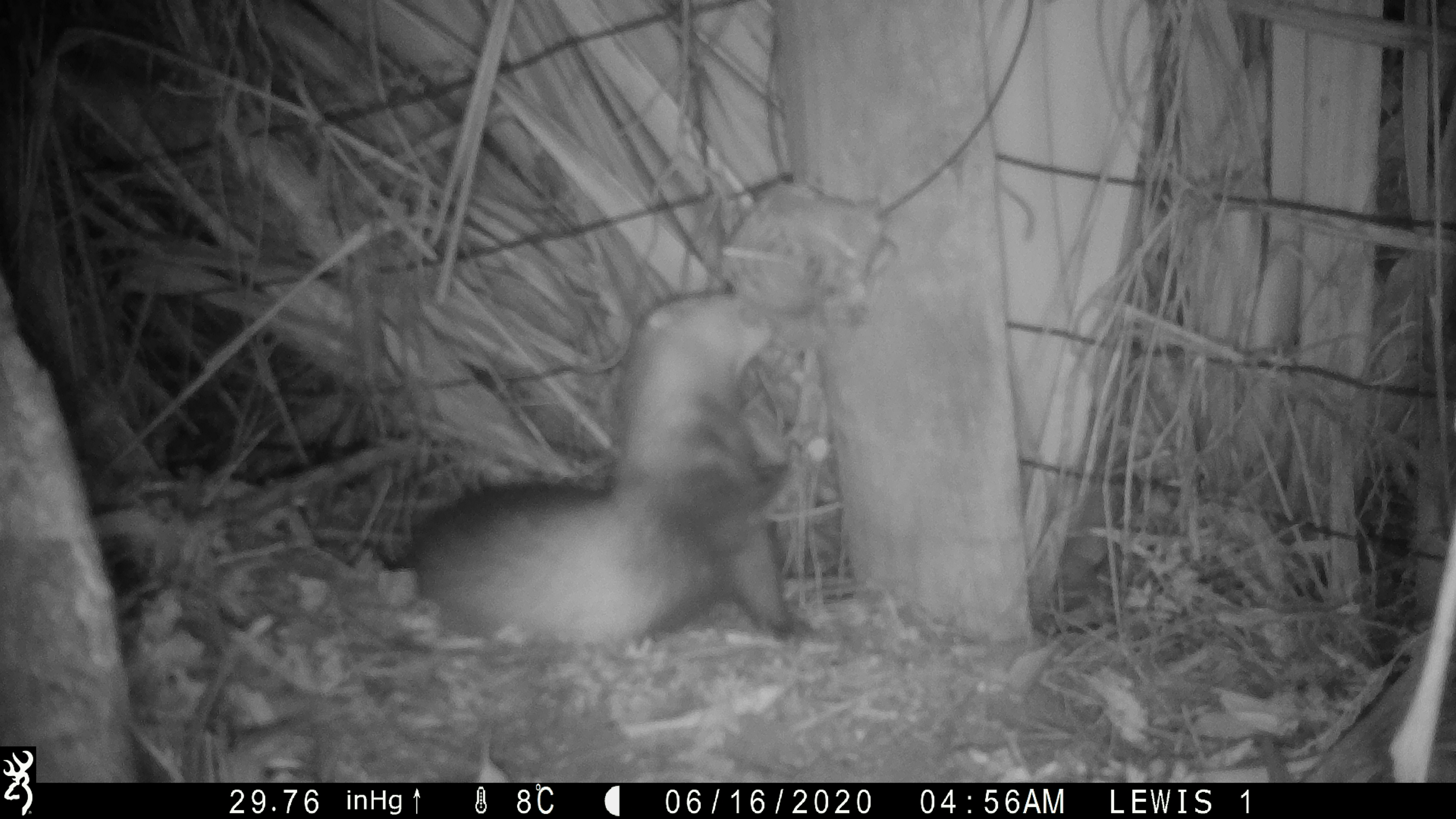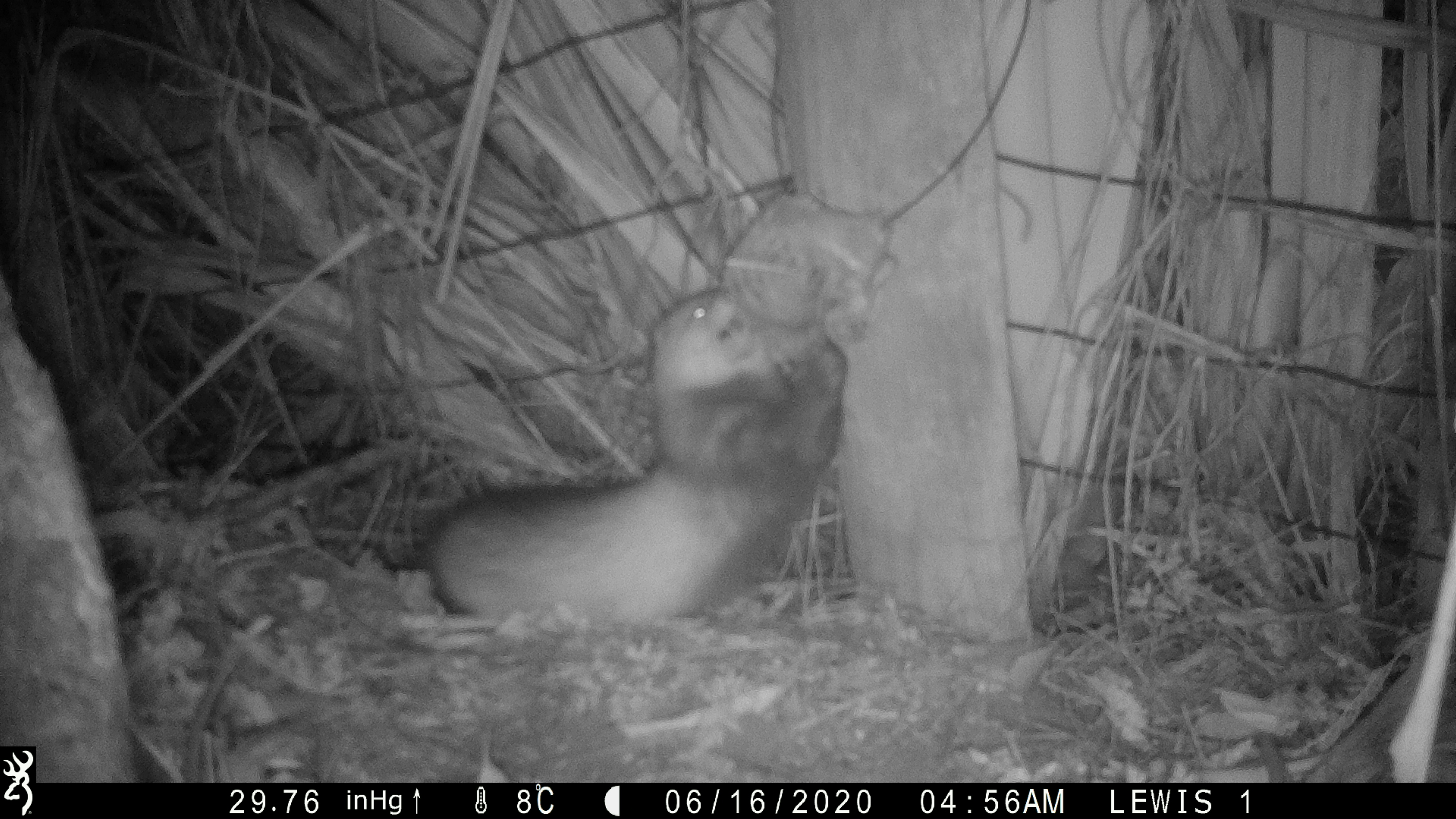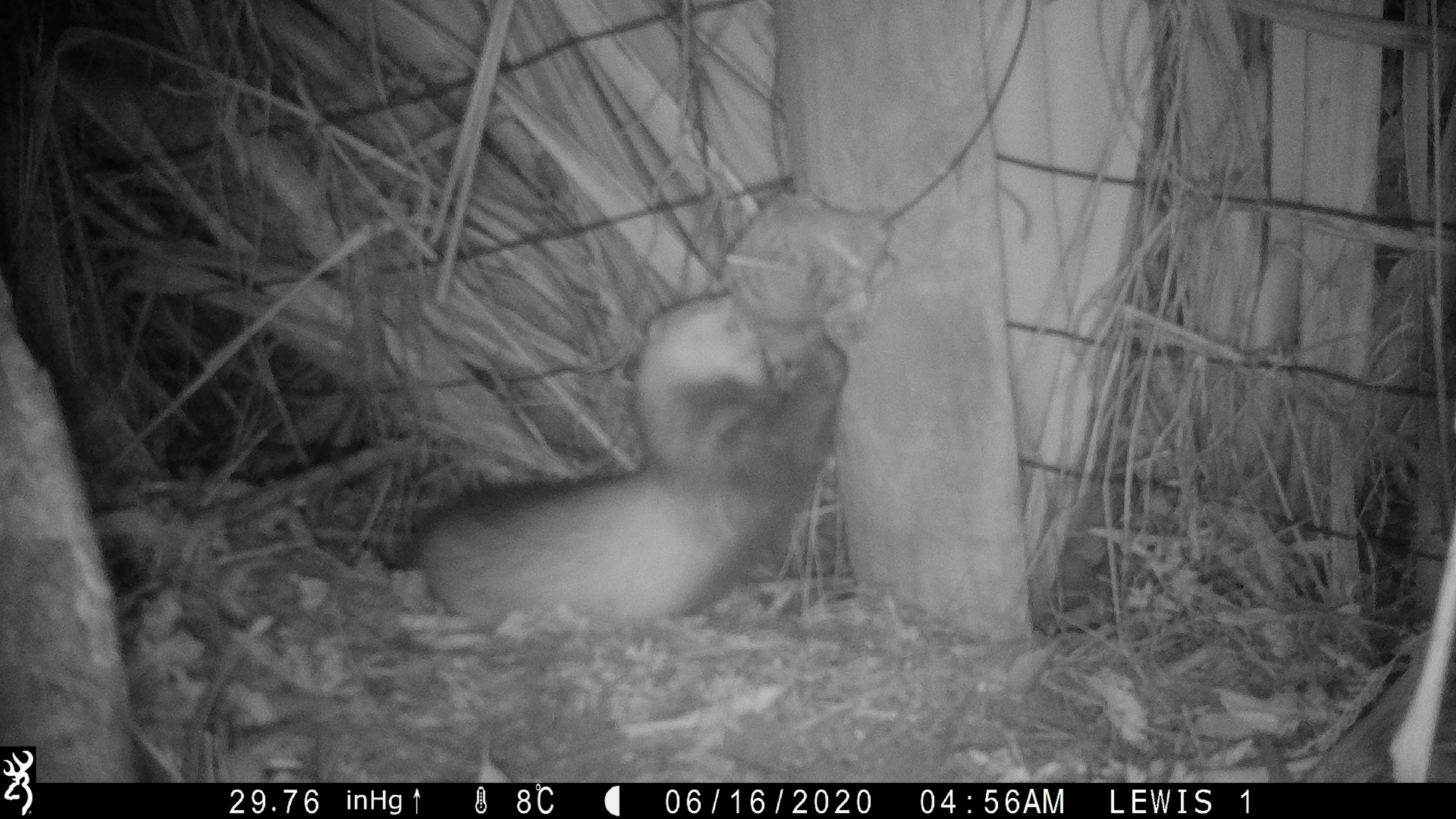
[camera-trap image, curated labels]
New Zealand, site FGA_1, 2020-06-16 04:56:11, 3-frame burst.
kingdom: Animalia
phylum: Chordata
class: Mammalia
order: Carnivora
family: Mustelidae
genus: Mustela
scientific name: Mustela furo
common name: ferret